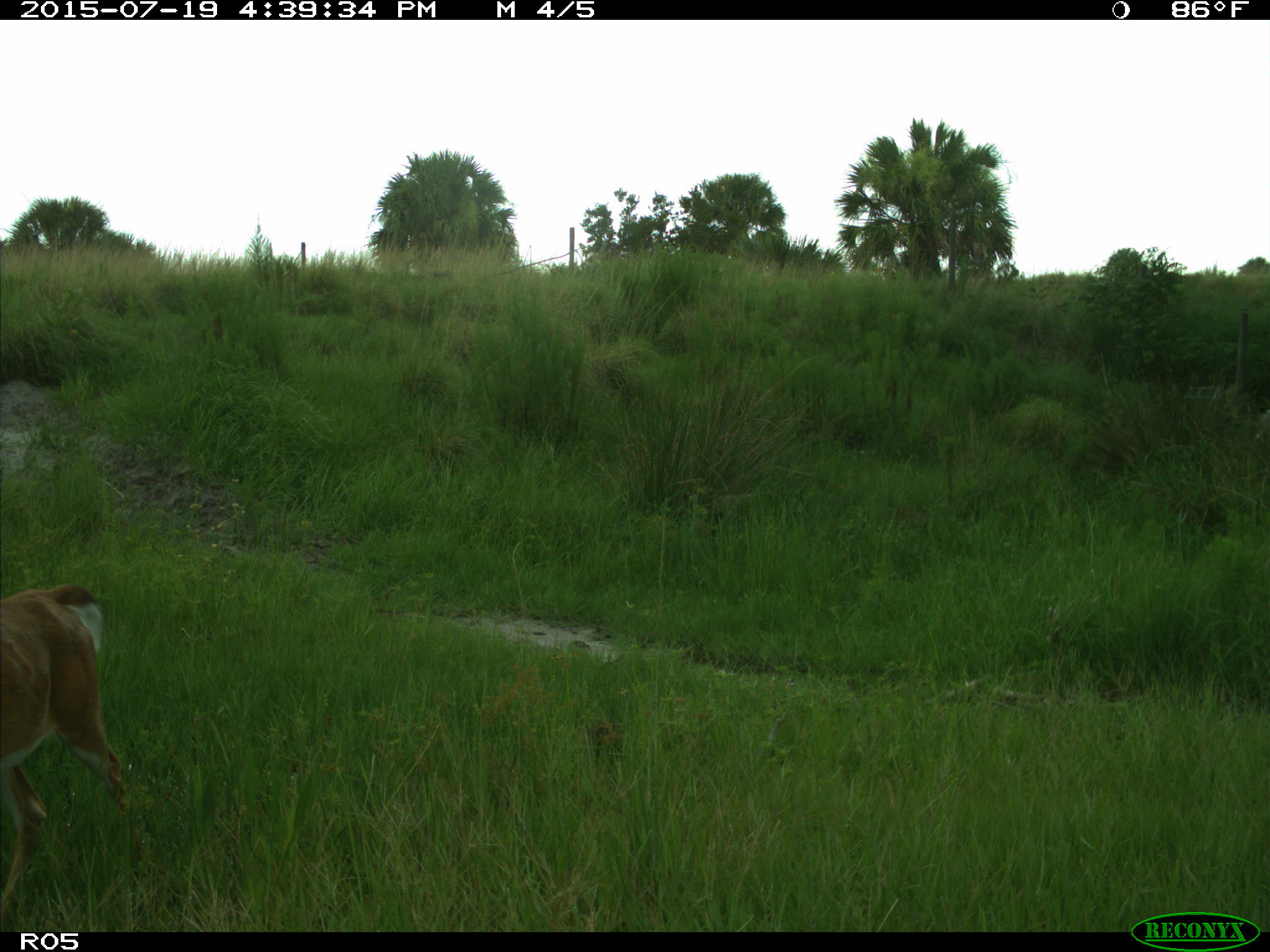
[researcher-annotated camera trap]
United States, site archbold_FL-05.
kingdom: Animalia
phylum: Chordata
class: Mammalia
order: Artiodactyla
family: Cervidae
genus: Odocoileus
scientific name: Odocoileus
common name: deer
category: unidentified deer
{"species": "unidentified deer (deer) (Odocoileus)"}